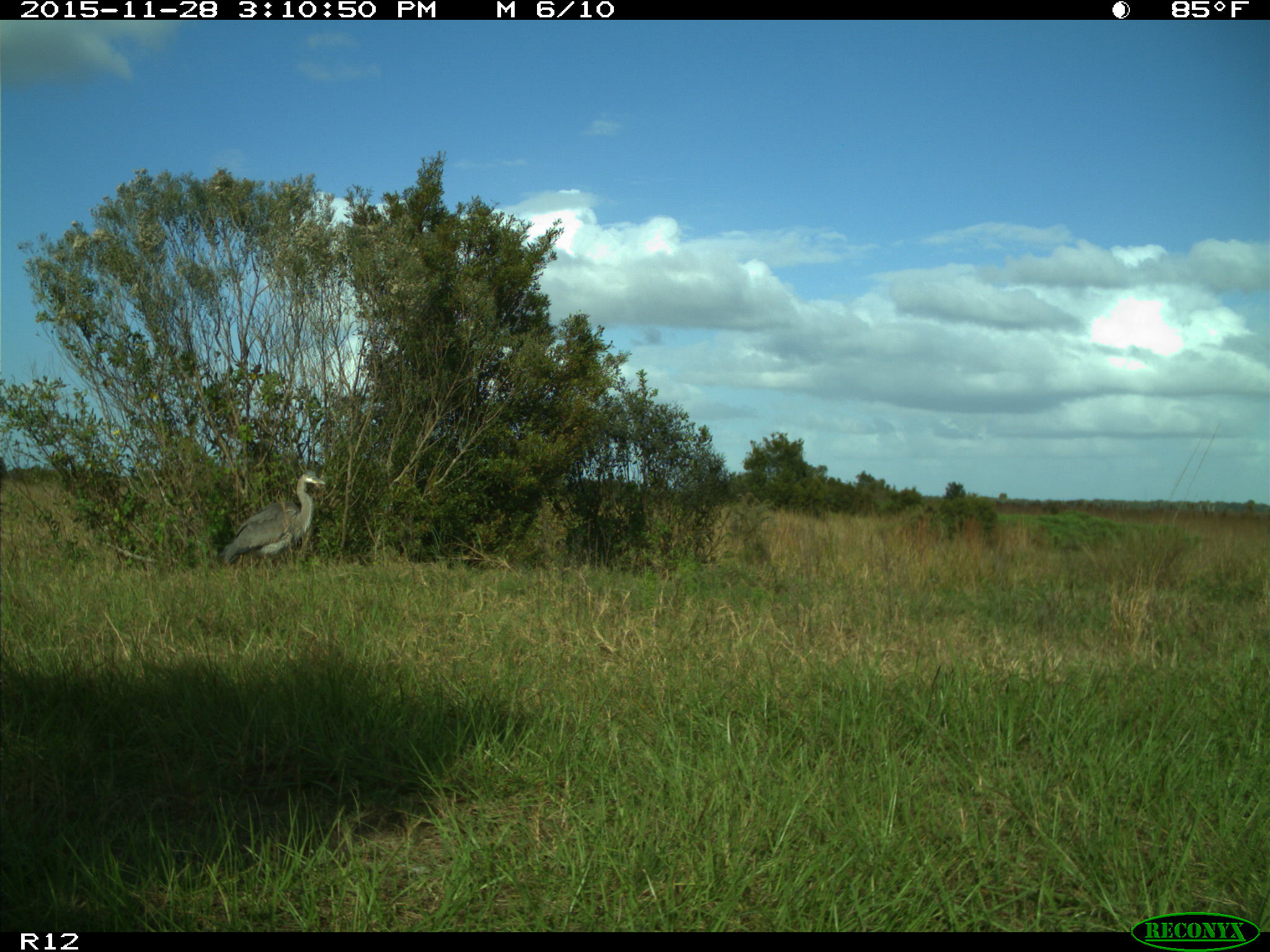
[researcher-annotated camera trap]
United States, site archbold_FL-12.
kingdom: Animalia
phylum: Chordata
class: Aves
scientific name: Aves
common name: birds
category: unidentified bird